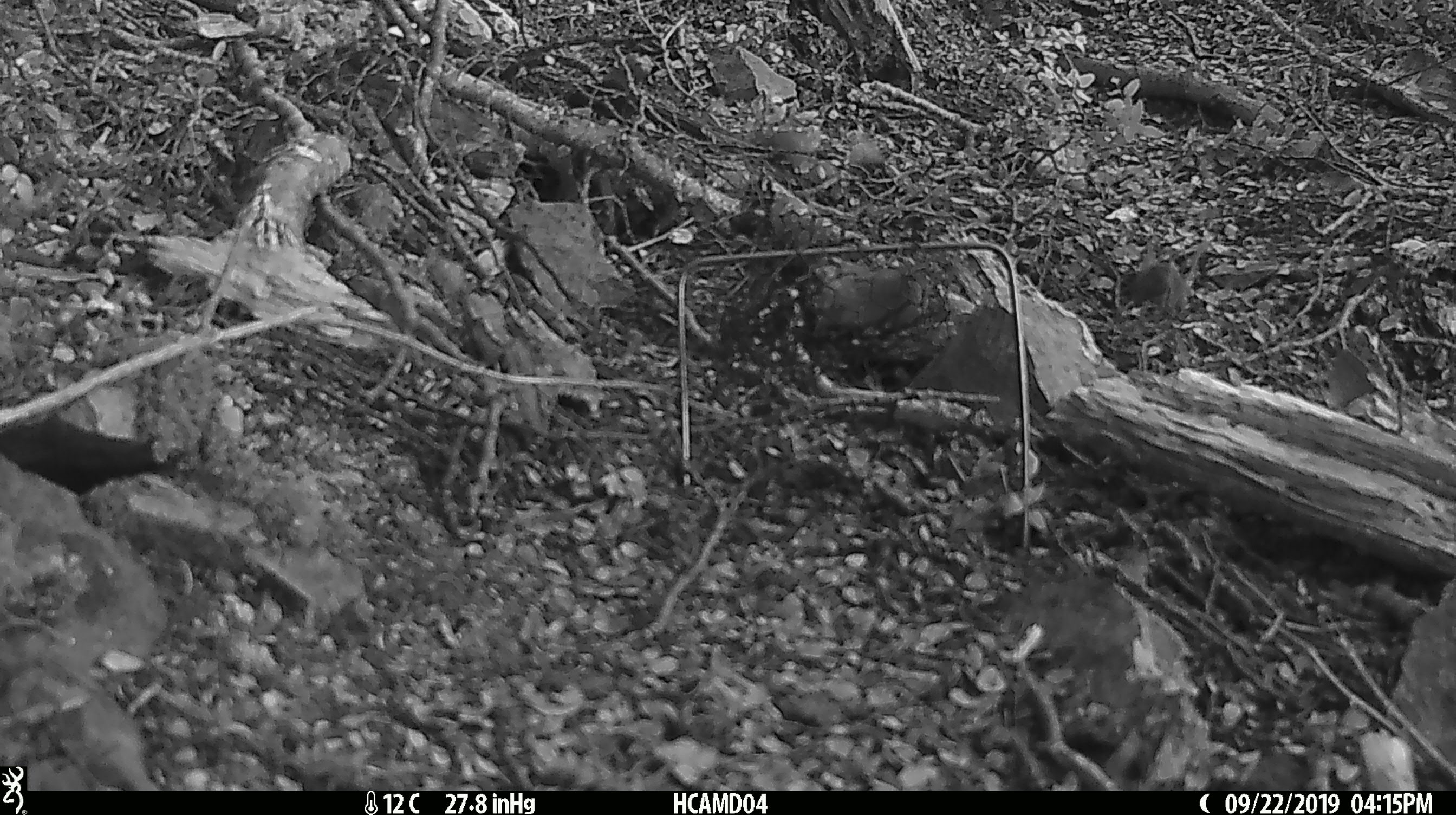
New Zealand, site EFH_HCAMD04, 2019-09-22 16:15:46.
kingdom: Animalia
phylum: Chordata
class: Mammalia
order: Rodentia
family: Muridae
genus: Mus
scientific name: Mus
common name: mouse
Mouse (Mus).